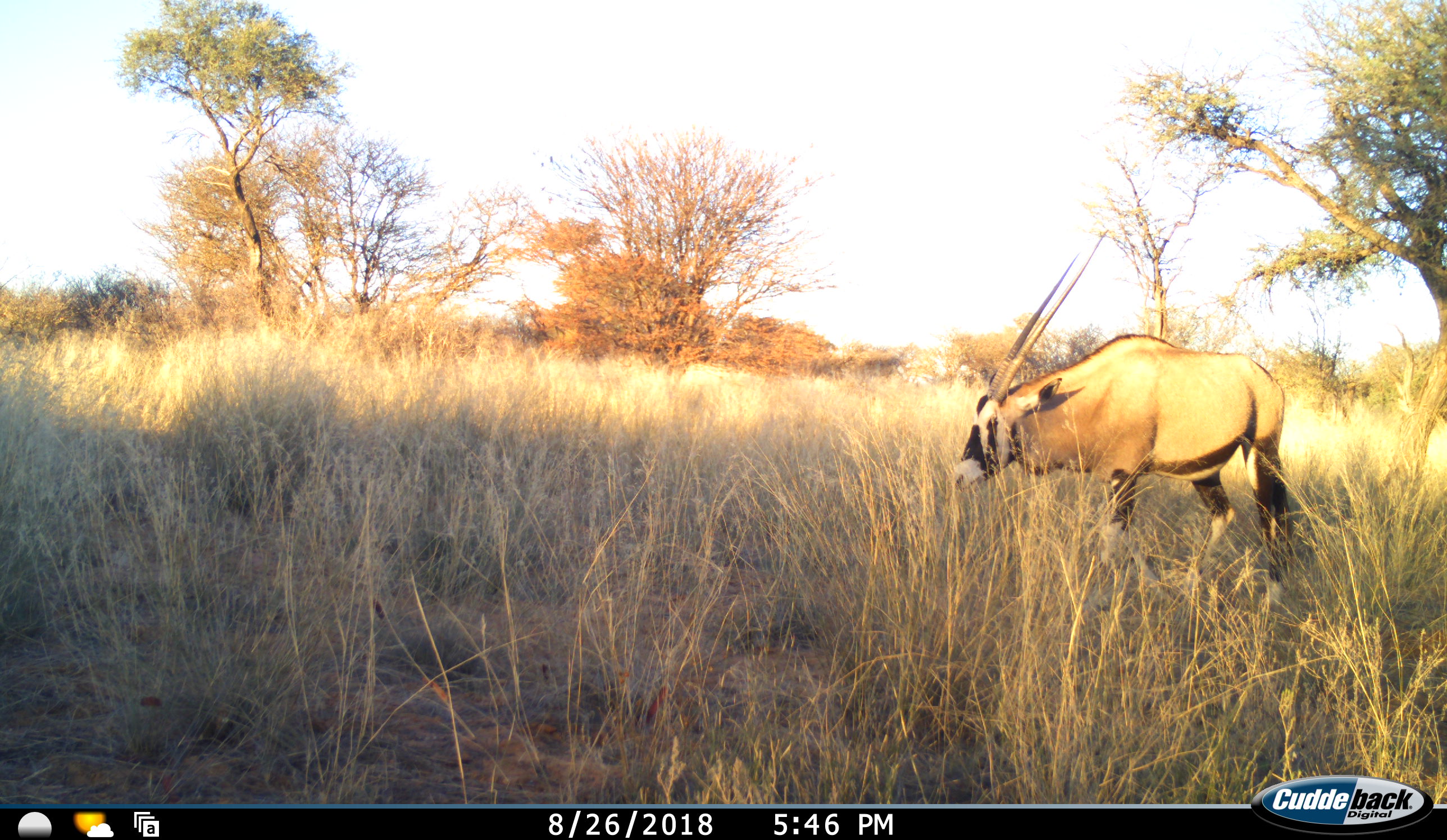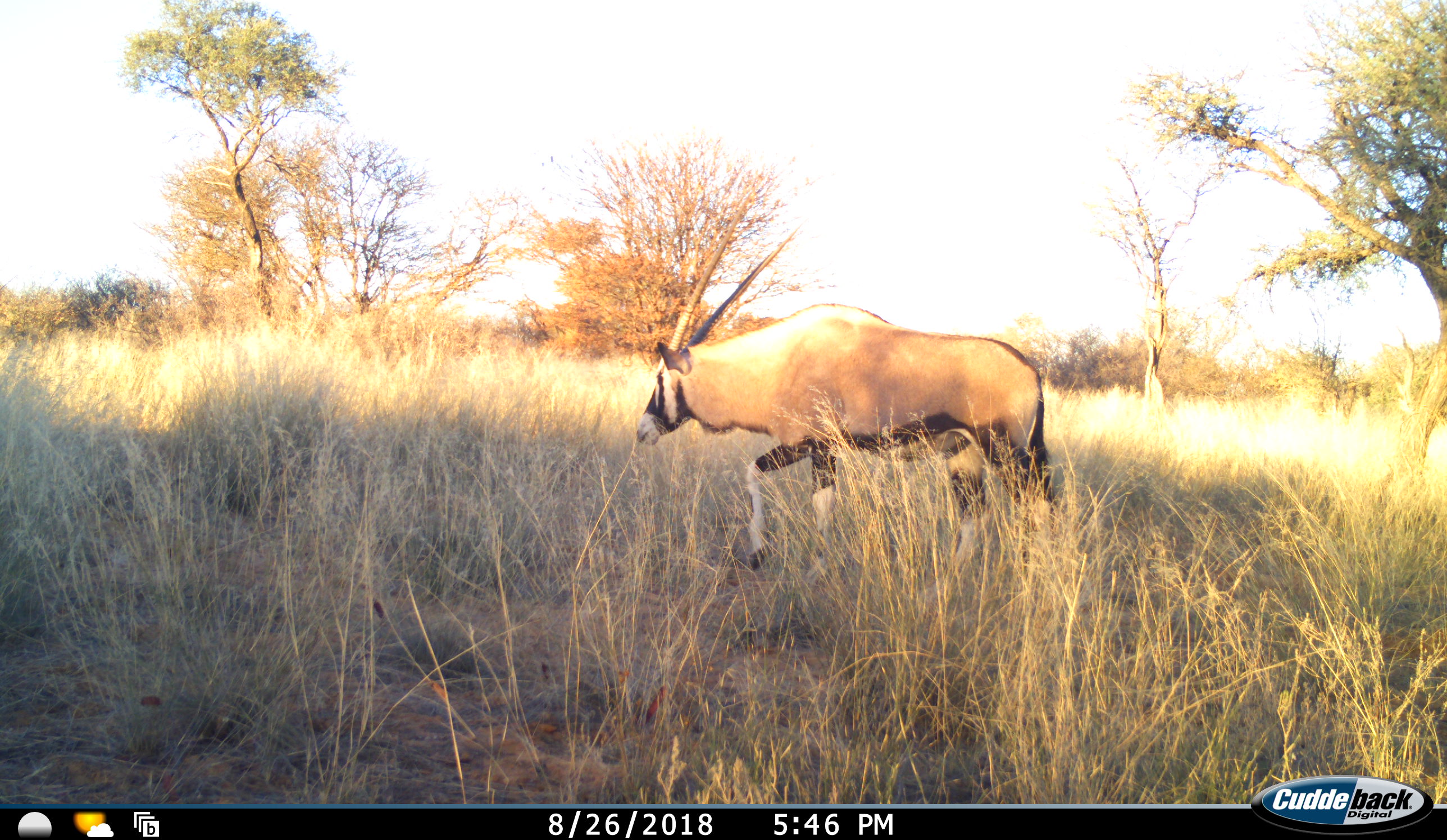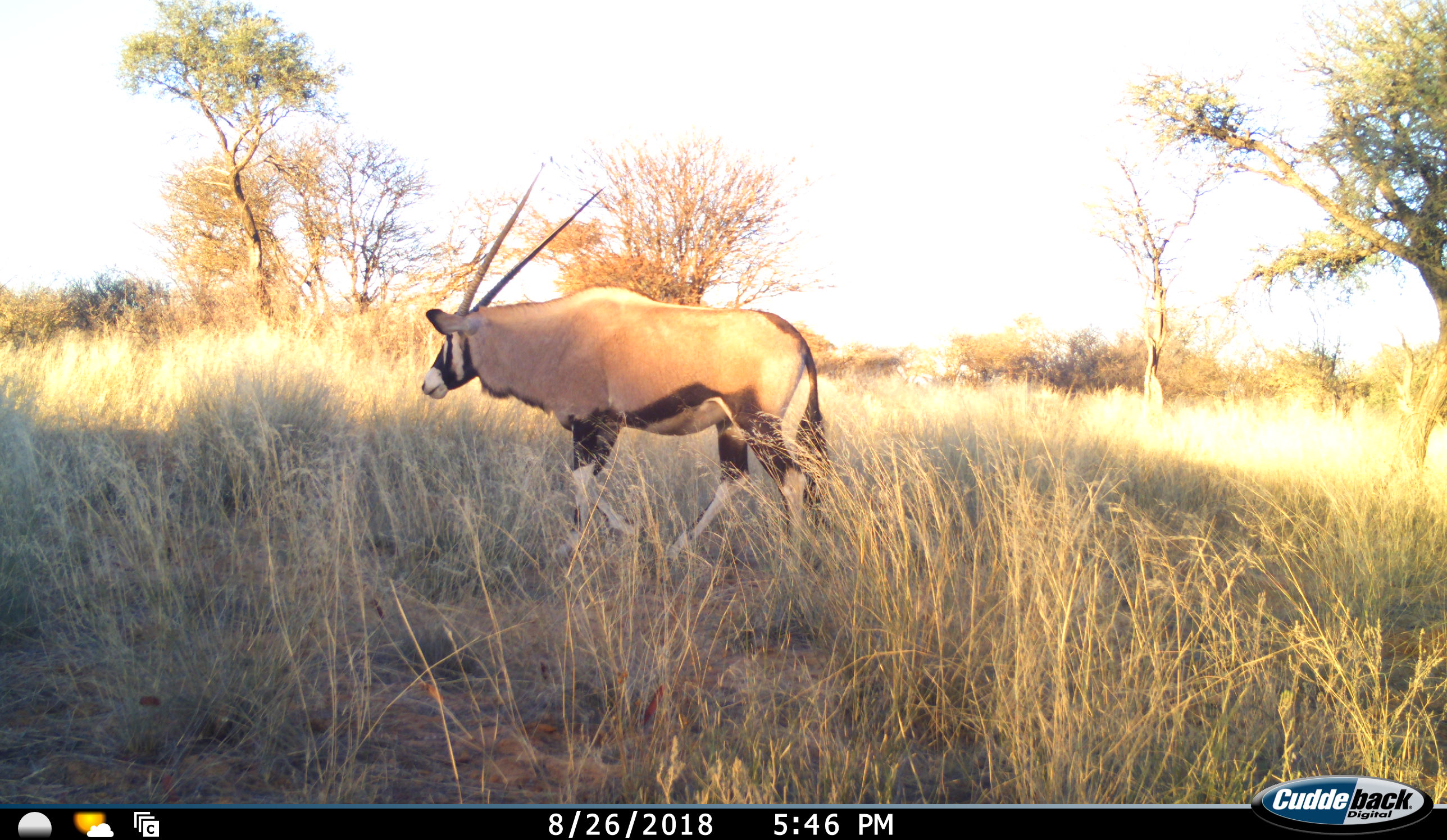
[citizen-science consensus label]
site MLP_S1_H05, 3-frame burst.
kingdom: Animalia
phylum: Chordata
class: Mammalia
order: Artiodactyla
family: Bovidae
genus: Oryx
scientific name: Oryx gazella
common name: gemsbok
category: oryx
Oryx (gemsbok) (Oryx gazella), count 1. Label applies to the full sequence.